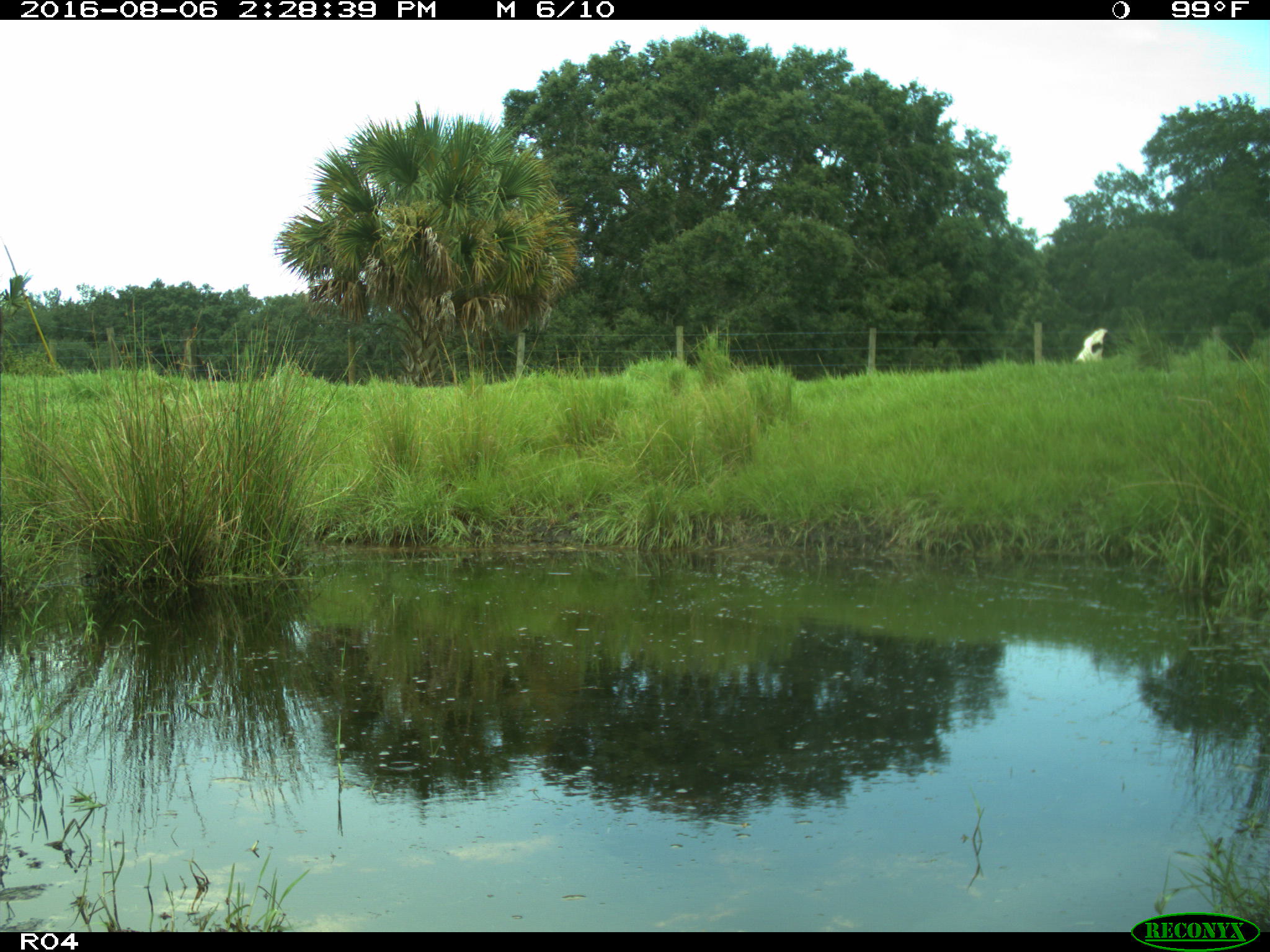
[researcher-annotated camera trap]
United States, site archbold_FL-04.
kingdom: Animalia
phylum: Chordata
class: Mammalia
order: Artiodactyla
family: Bovidae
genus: Bos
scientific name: Bos taurus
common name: domestic cow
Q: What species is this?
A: Bos taurus (domestic cow).